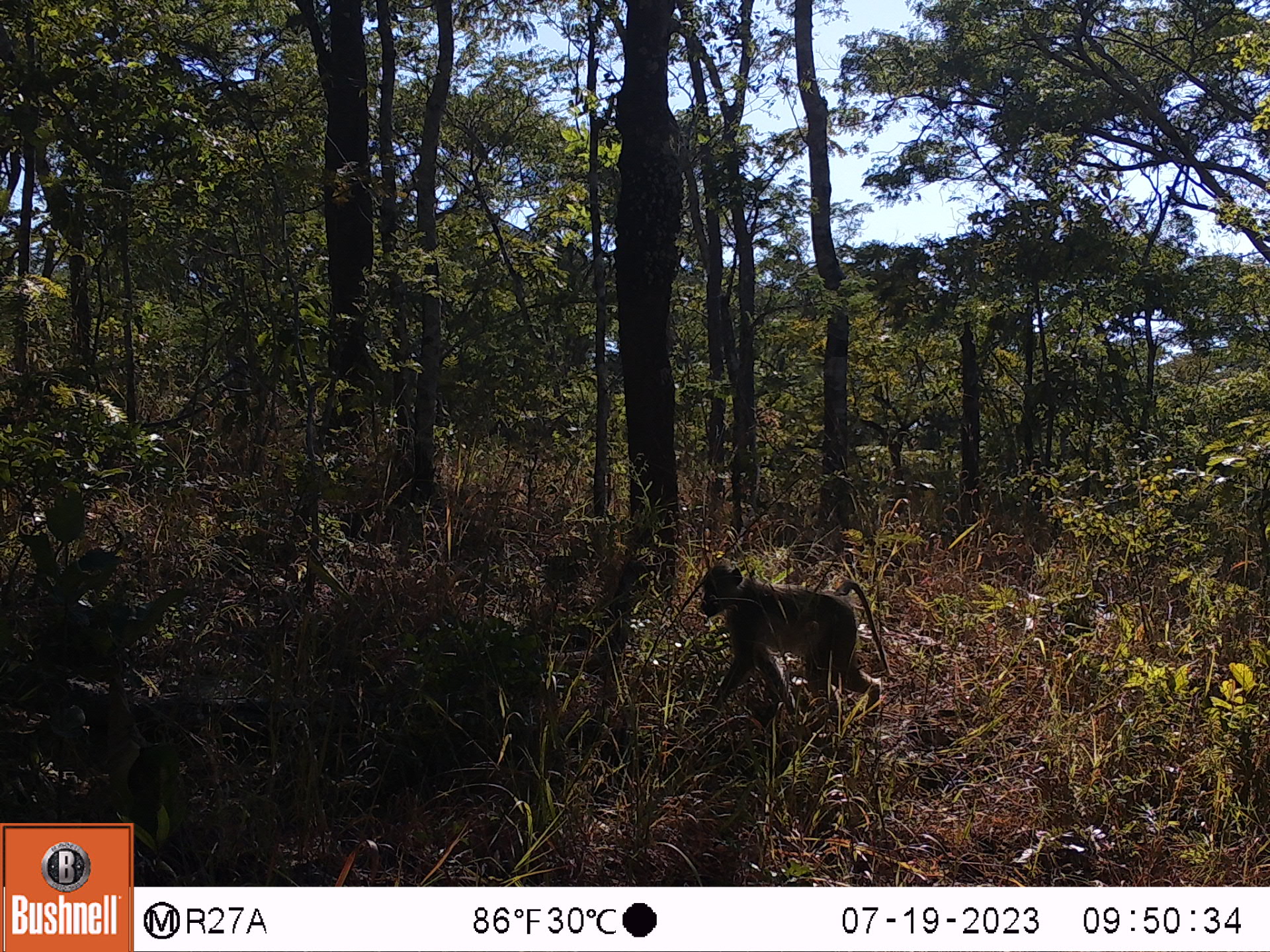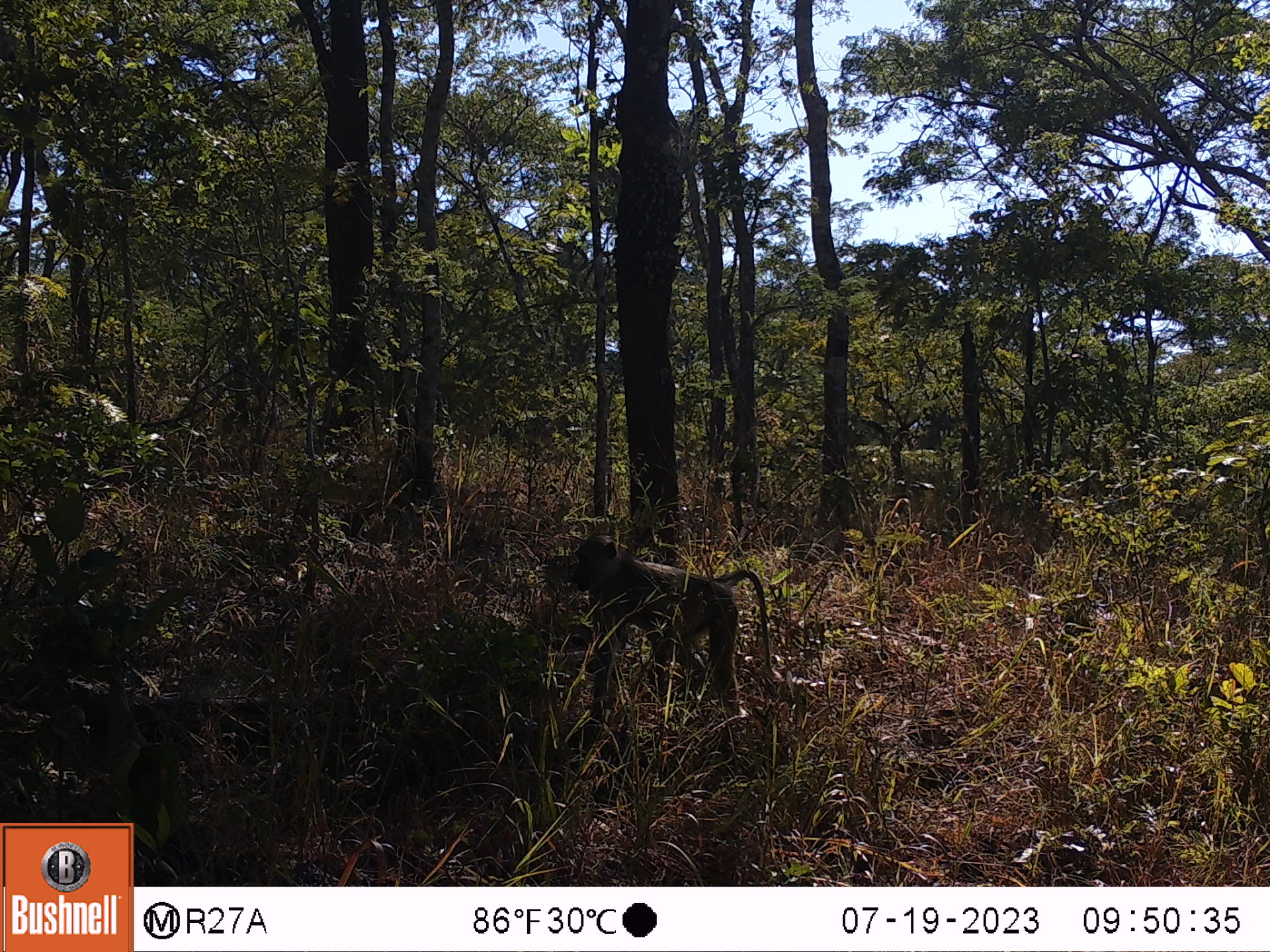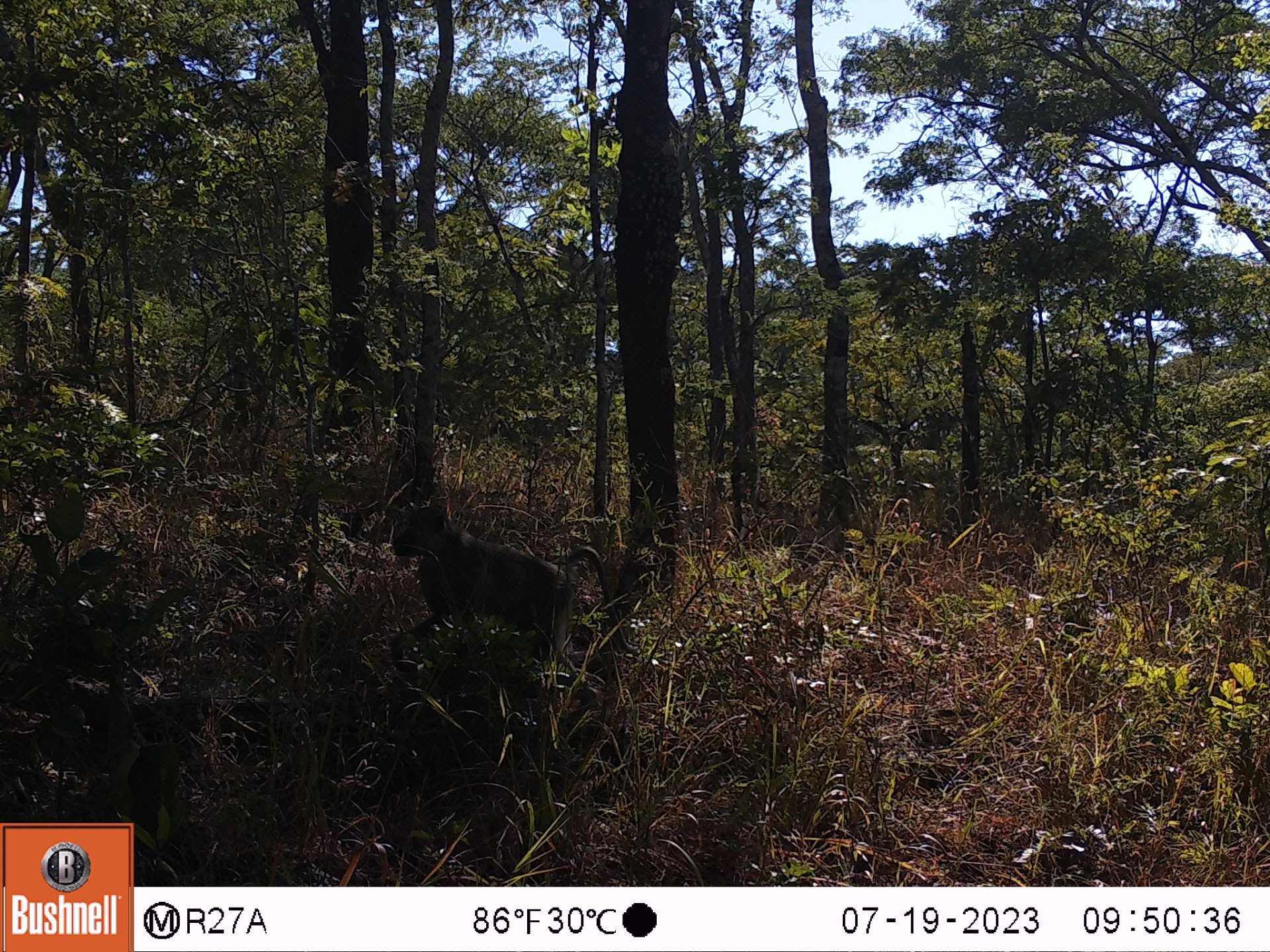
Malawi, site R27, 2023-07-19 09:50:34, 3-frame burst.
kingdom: Animalia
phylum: Chordata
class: Mammalia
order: Primates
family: Cercopithecidae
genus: Papio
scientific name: Papio cynocephalus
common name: yellow baboon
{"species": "yellow baboon (Papio cynocephalus)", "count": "1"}